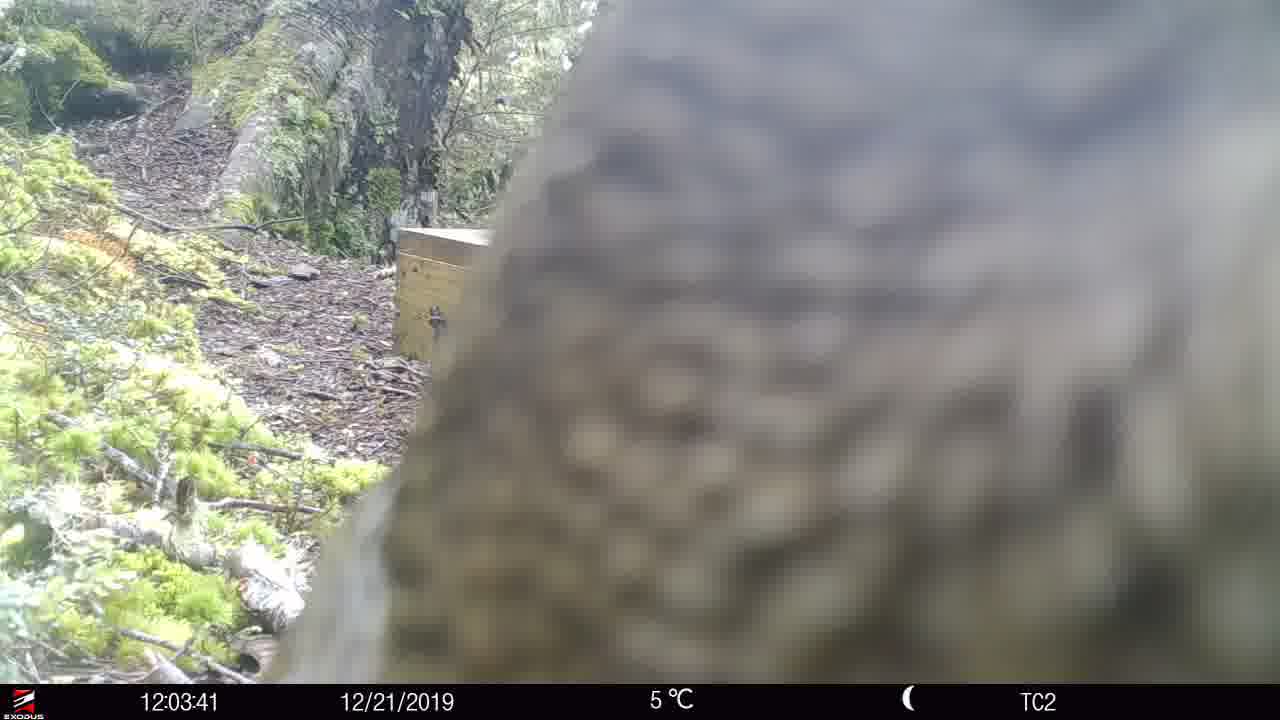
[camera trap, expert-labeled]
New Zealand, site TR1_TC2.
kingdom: Animalia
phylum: Chordata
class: Aves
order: Psittaciformes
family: Strigopidae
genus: Nestor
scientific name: Nestor notabilis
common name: kea